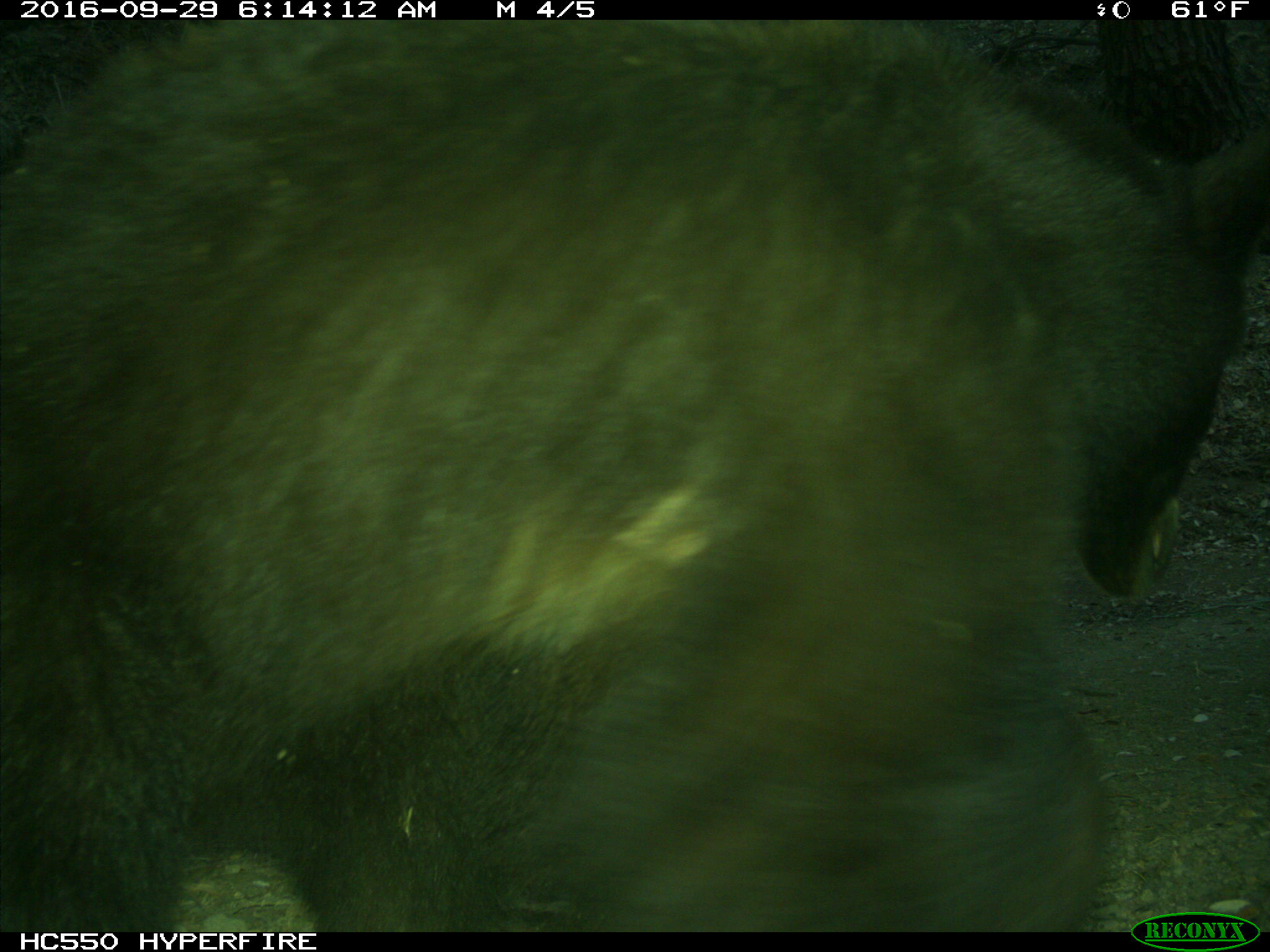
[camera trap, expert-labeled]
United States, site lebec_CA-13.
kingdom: Animalia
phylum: Chordata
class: Mammalia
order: Carnivora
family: Ursidae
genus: Ursus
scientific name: Ursus americanus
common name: american black bear